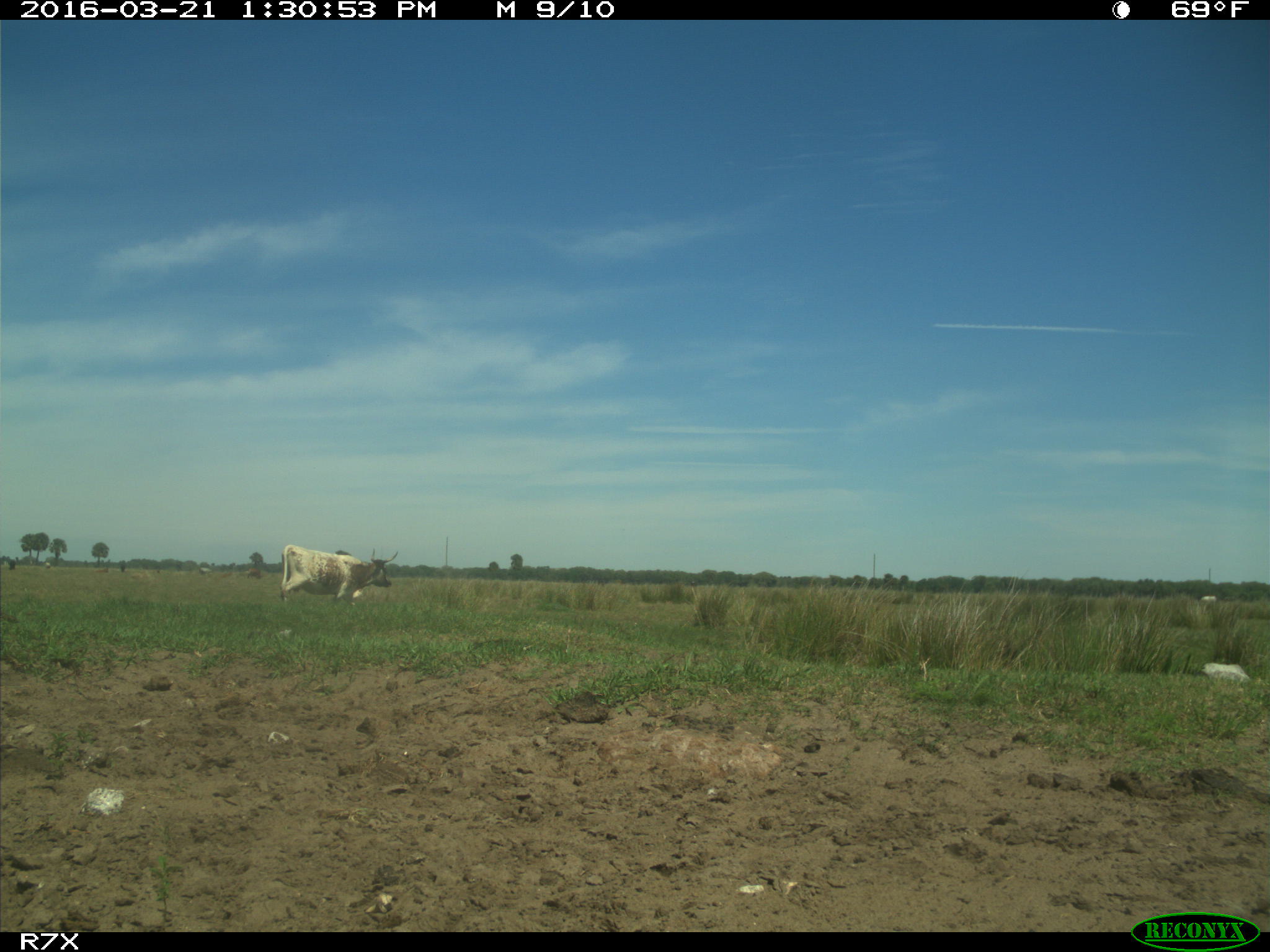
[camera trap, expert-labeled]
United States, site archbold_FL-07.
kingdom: Animalia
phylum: Chordata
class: Mammalia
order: Artiodactyla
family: Bovidae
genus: Bos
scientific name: Bos taurus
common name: domestic cow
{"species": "Bos taurus (domestic cow)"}